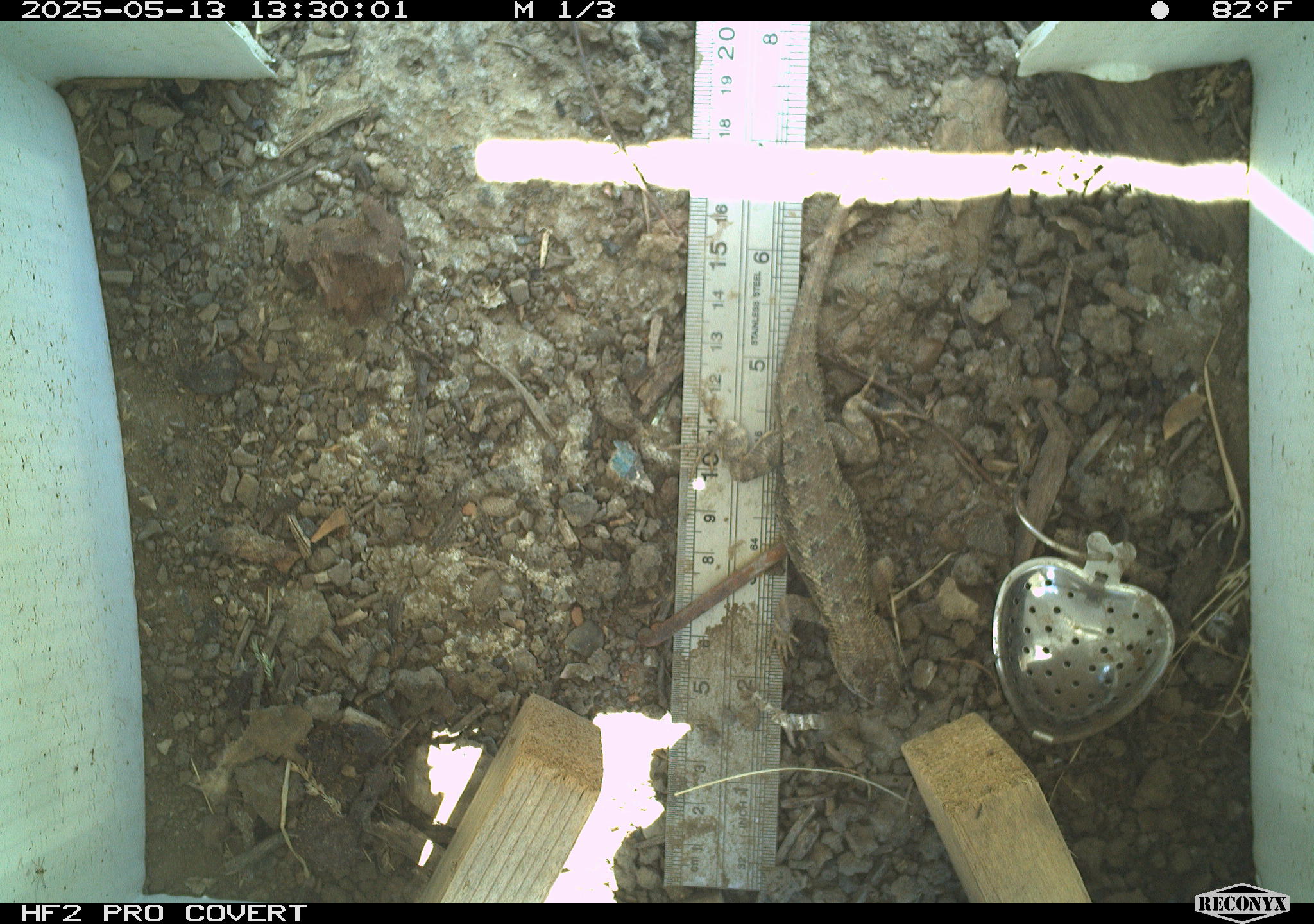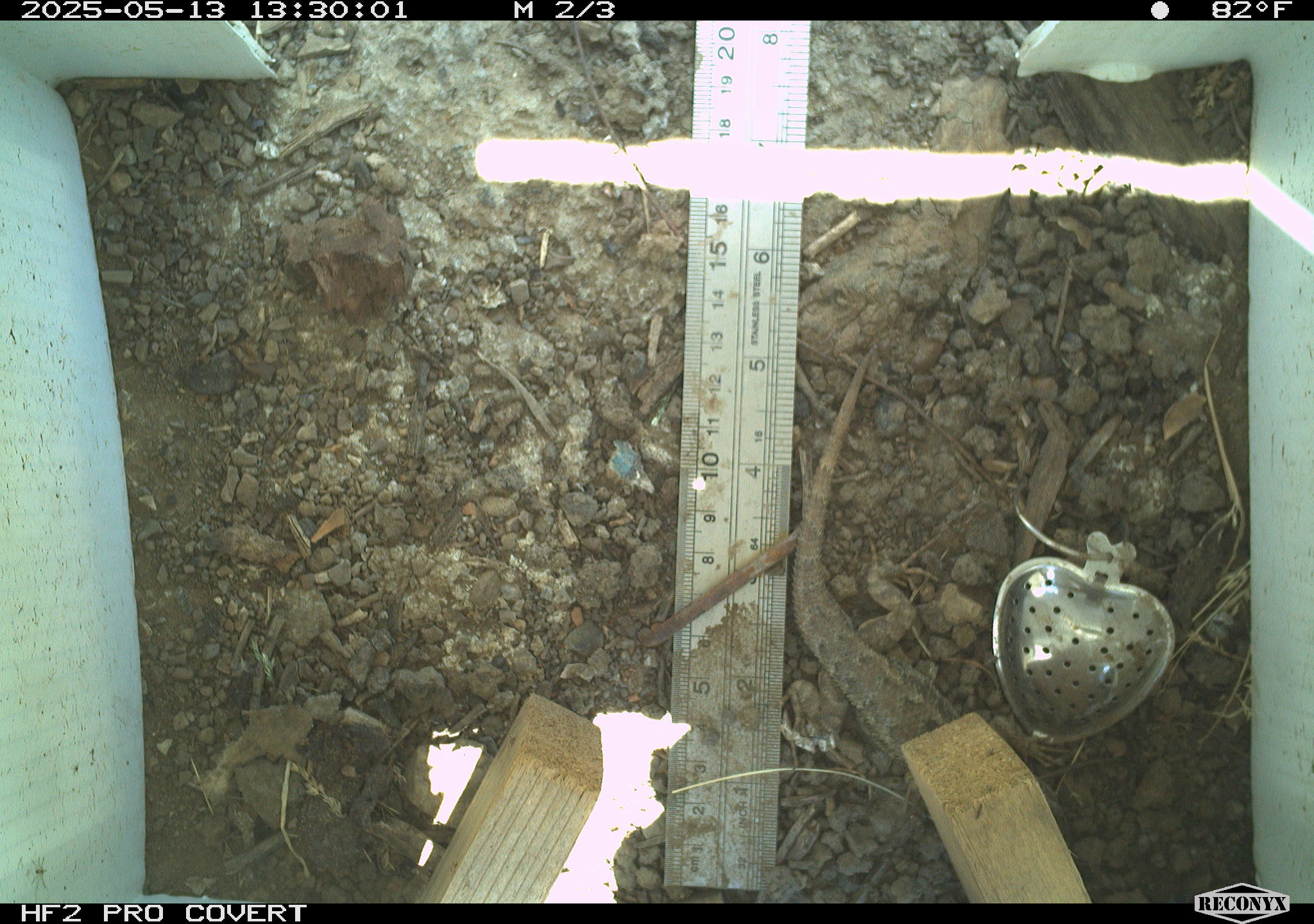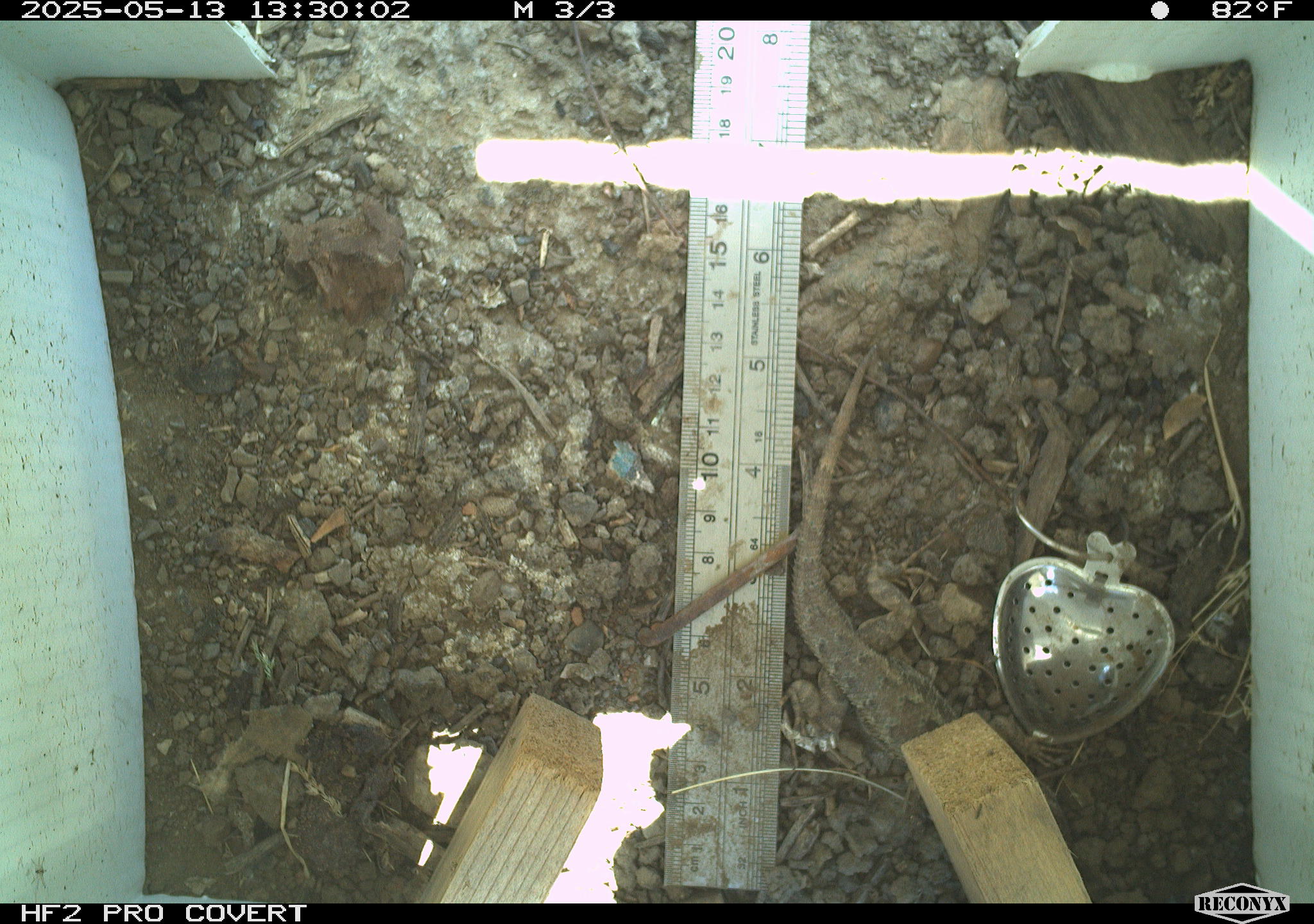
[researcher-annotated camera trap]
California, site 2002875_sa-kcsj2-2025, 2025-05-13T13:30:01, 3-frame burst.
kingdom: Animalia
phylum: Chordata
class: Reptilia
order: Squamata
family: Phrynosomatidae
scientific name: Phrynosomatidae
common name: north american spiny lizards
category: sceloporus/uta species